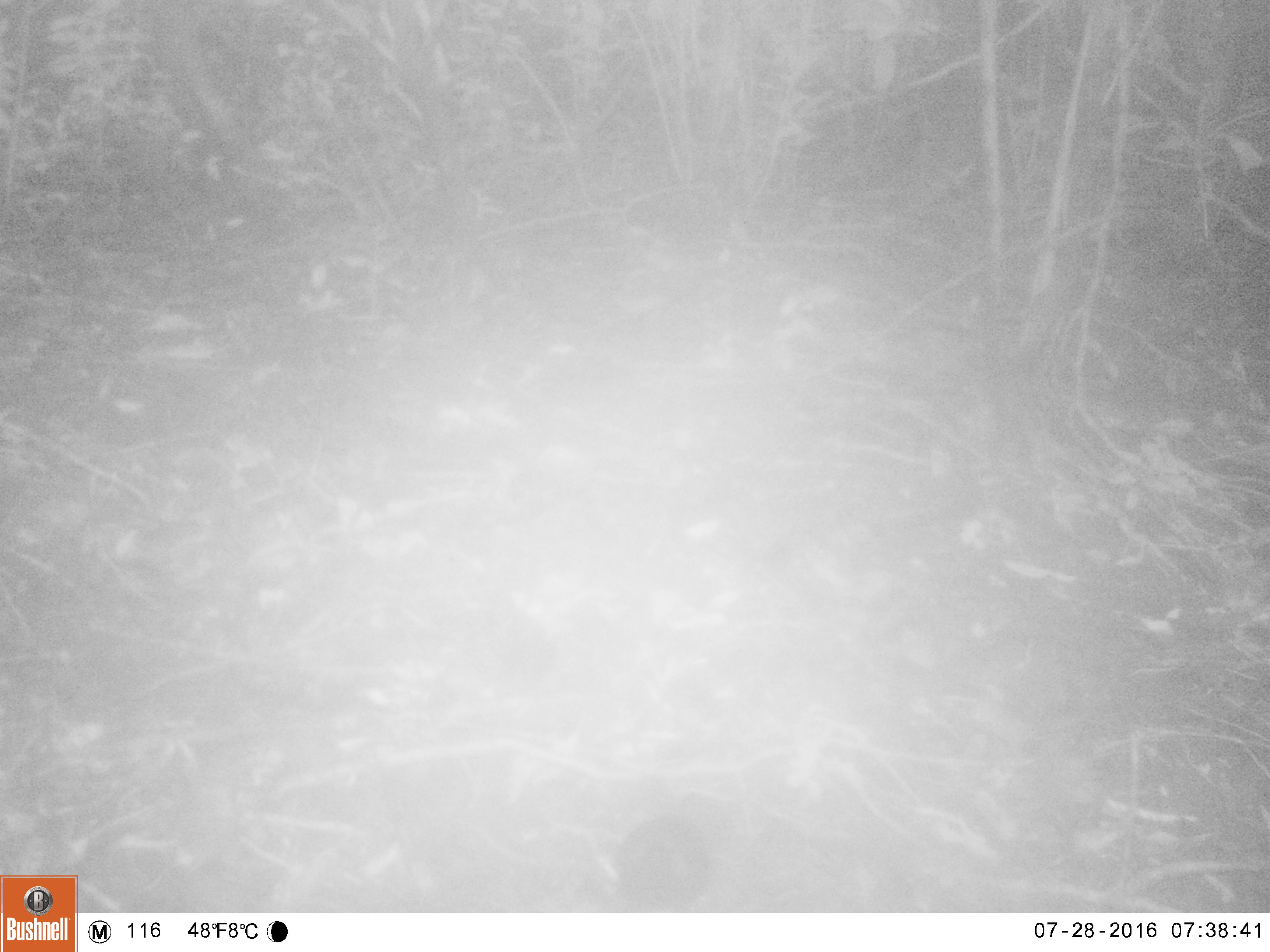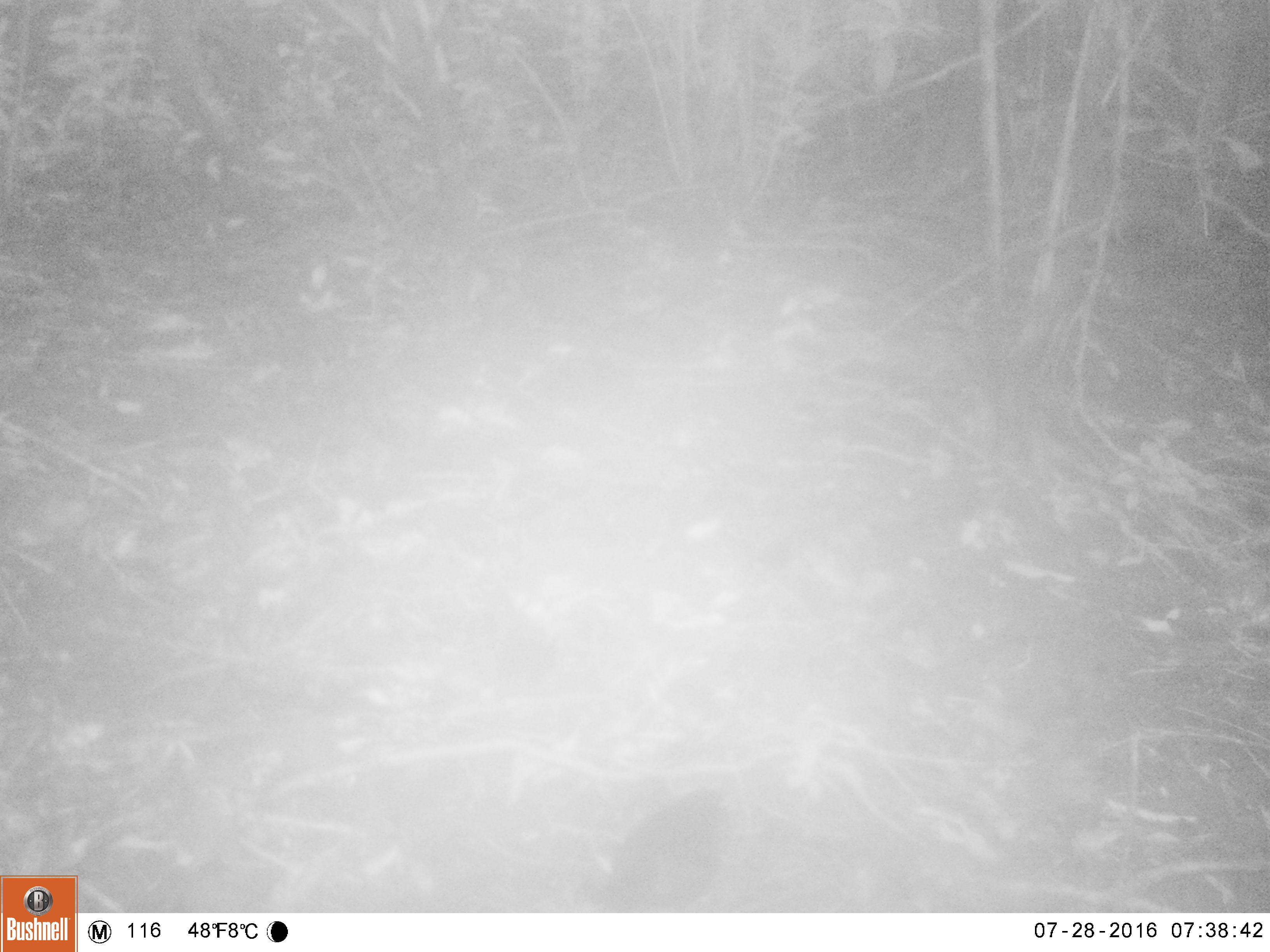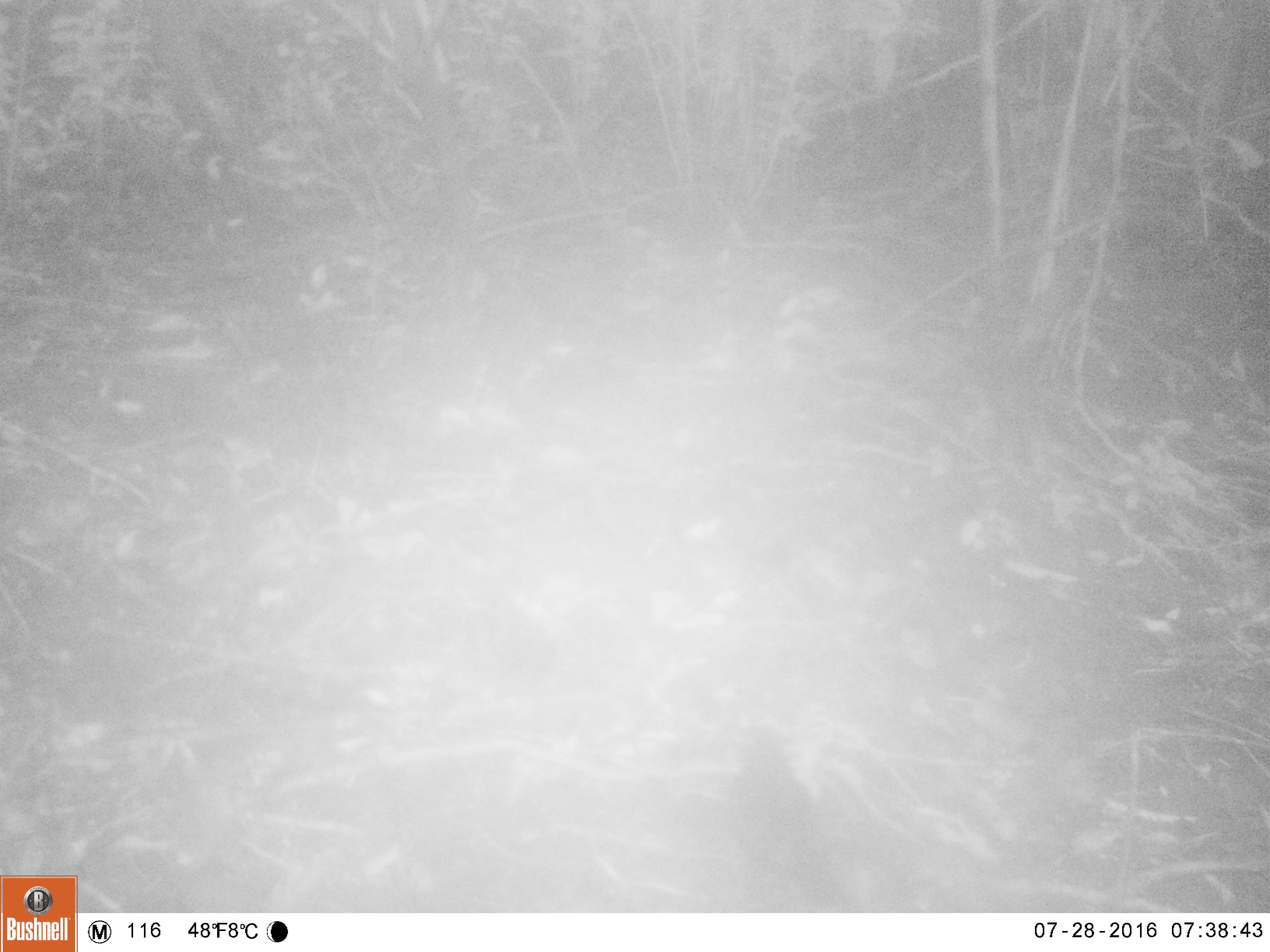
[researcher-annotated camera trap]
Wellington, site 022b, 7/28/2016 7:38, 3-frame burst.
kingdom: Animalia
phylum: Chordata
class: Aves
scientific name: Aves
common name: bird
Bird (Aves).